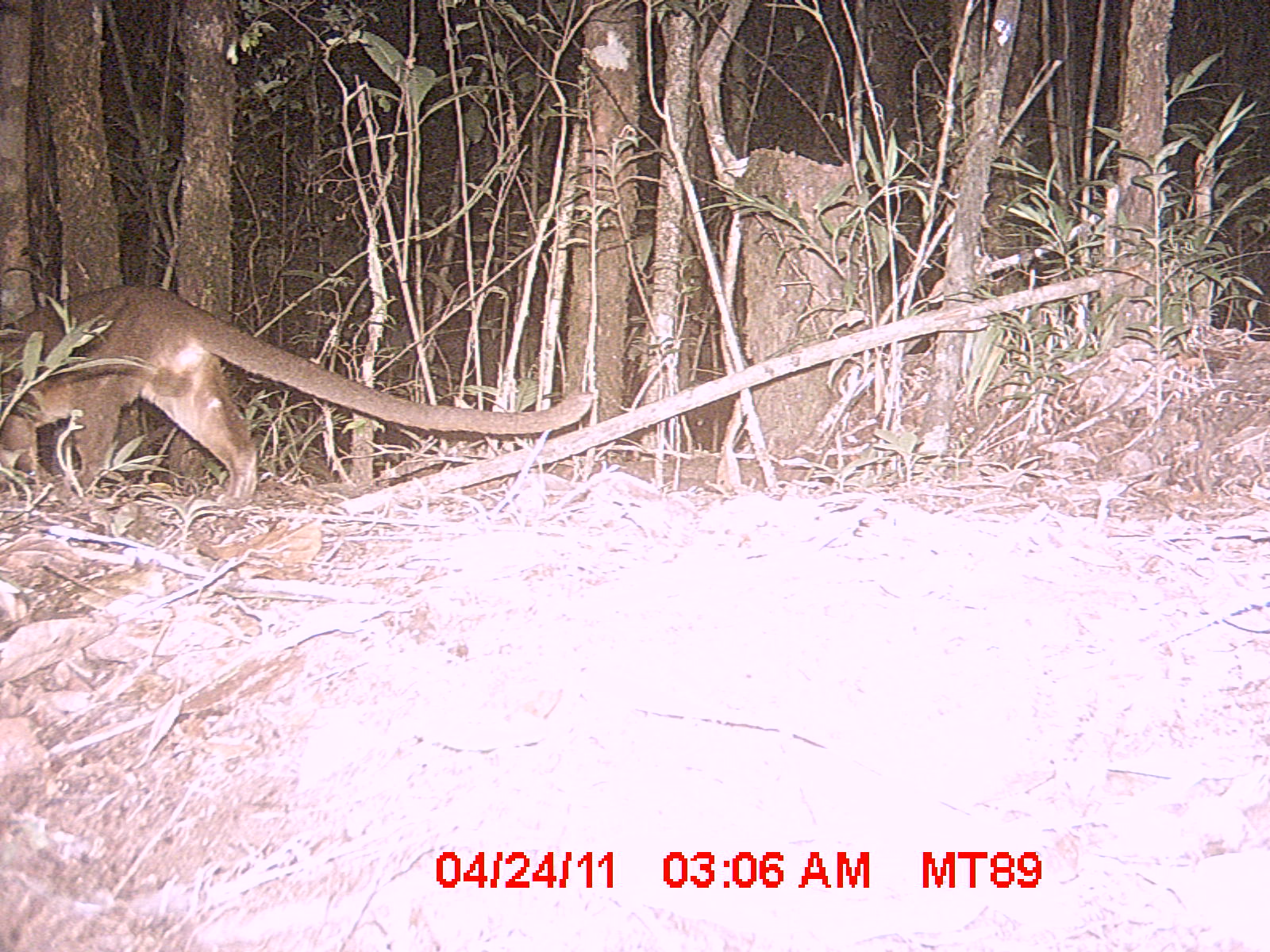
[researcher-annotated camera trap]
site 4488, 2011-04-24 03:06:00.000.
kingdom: Animalia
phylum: Chordata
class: Mammalia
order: Carnivora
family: Eupleridae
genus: Cryptoprocta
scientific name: Cryptoprocta ferox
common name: fossa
Cryptoprocta ferox (fossa), count 1.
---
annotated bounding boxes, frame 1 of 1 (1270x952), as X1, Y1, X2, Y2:
cryptoprocta ferox: 1, 285, 595, 510